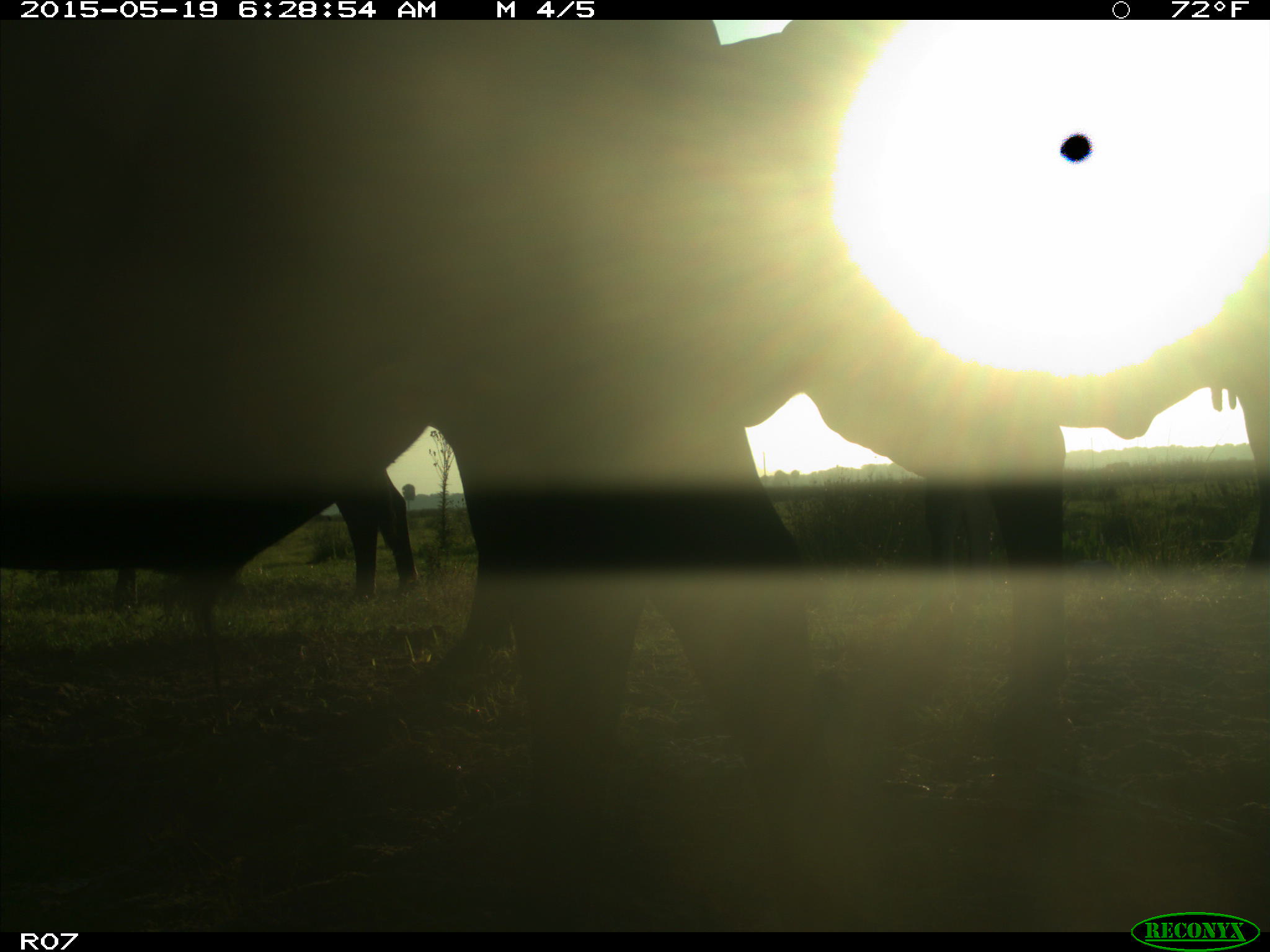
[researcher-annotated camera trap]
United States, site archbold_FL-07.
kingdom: Animalia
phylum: Chordata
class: Mammalia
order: Artiodactyla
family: Bovidae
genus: Bos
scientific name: Bos taurus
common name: domestic cow